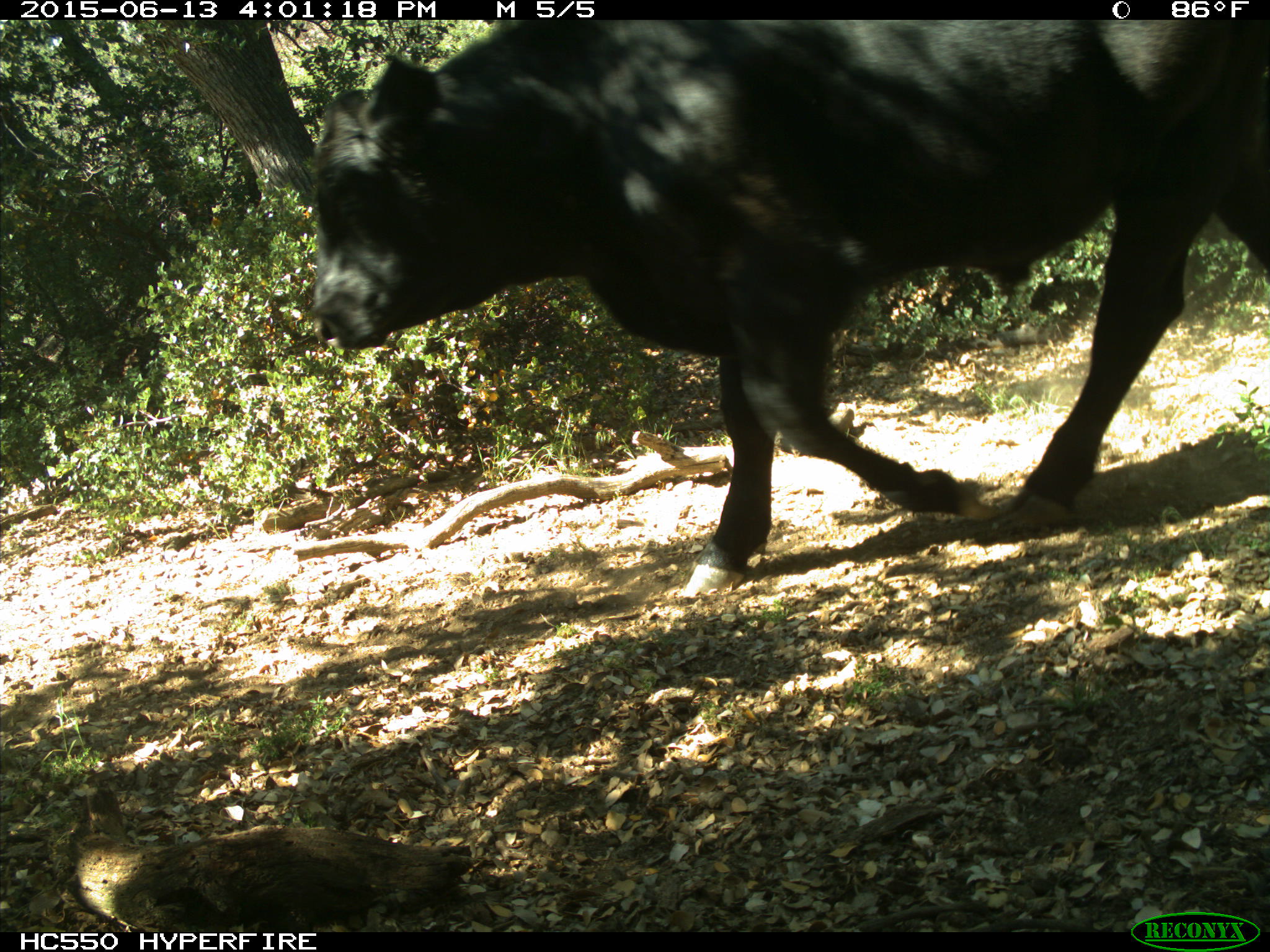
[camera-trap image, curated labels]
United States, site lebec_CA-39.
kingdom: Animalia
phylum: Chordata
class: Mammalia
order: Artiodactyla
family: Bovidae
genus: Bos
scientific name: Bos taurus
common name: domestic cow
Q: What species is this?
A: Bos taurus (domestic cow).